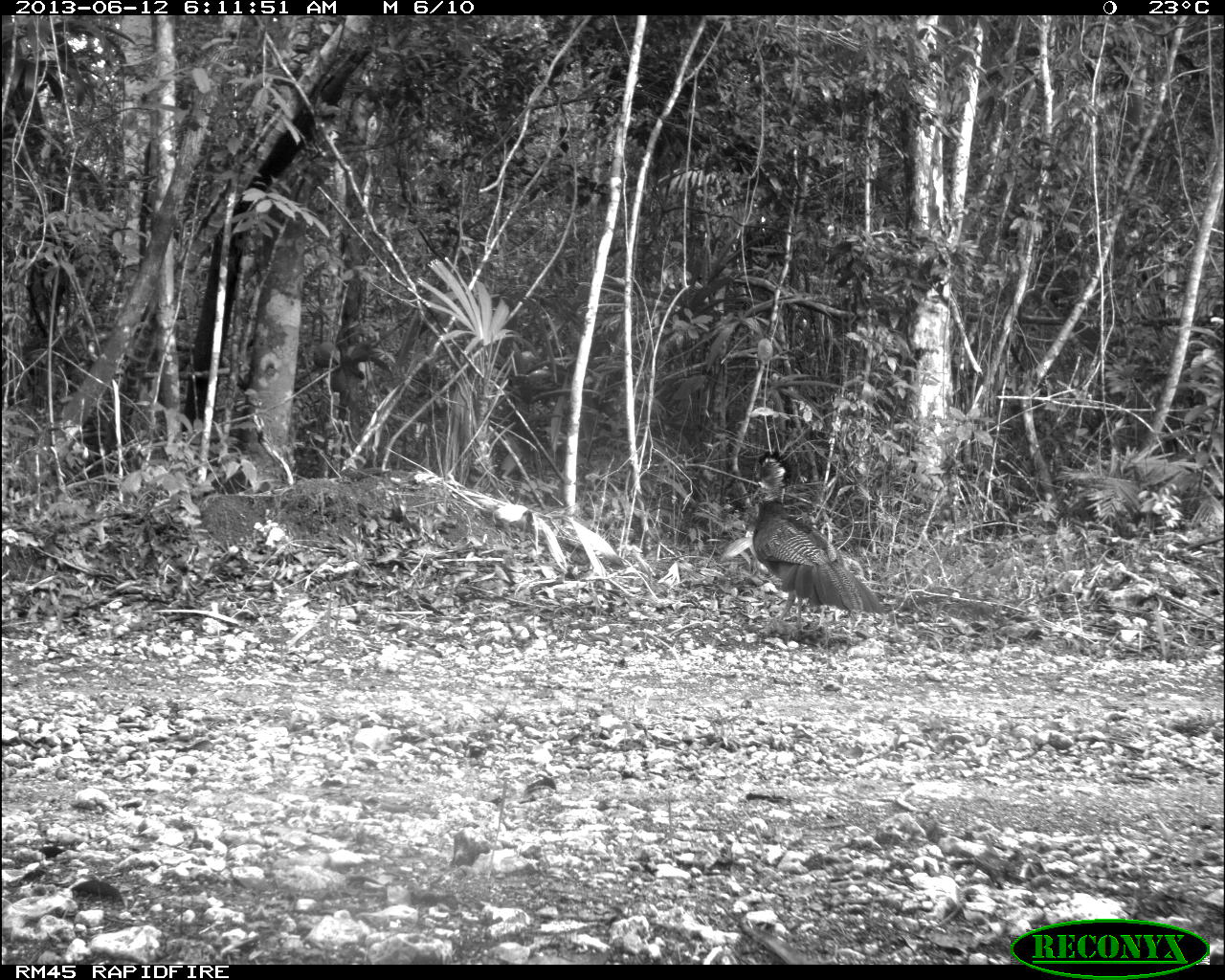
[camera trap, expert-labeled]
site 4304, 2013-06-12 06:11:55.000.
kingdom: Animalia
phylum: Chordata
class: Aves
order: Galliformes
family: Cracidae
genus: Crax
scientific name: Crax rubra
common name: great curassow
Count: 1.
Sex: female.